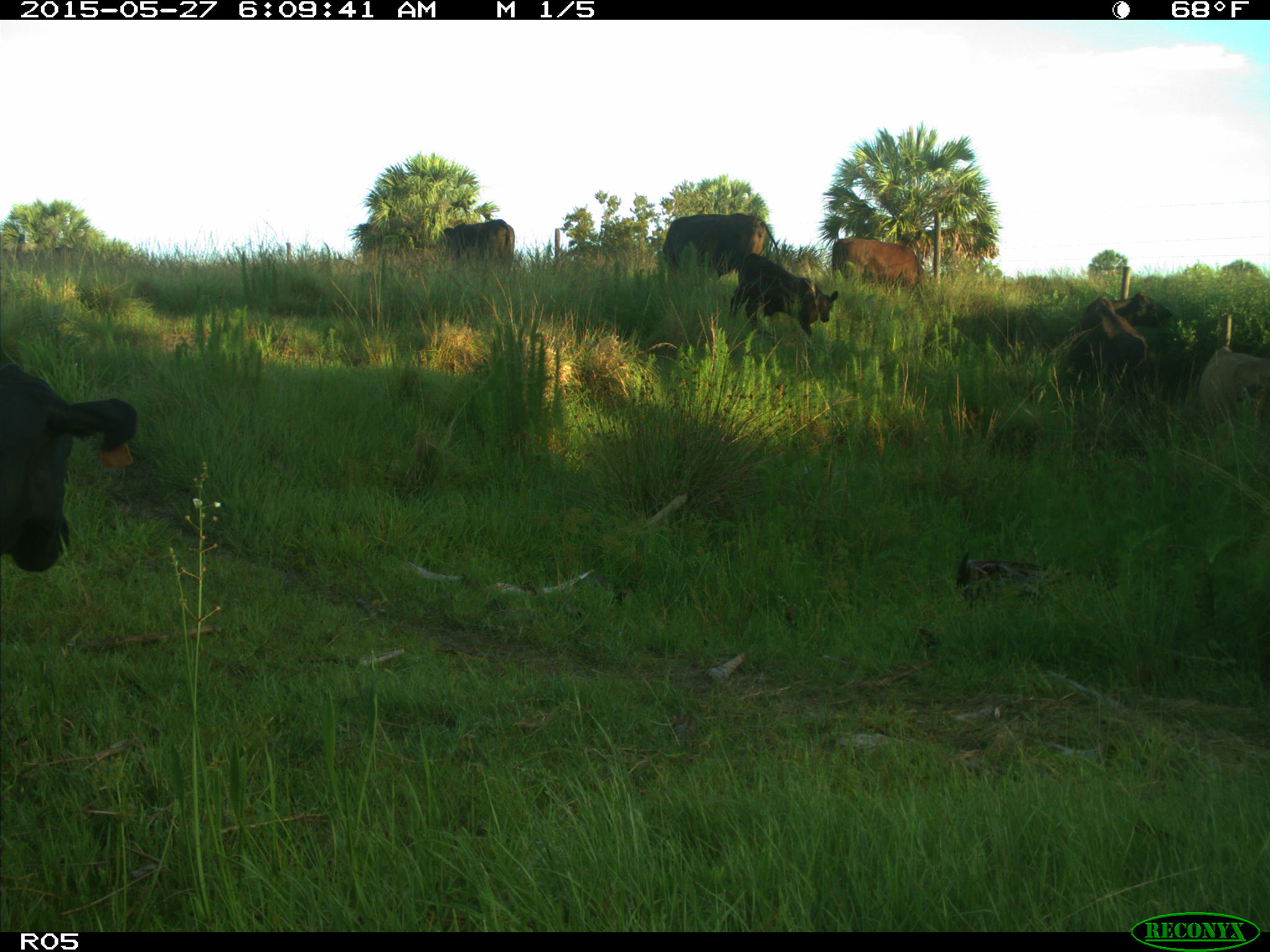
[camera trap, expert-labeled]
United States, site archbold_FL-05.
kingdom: Animalia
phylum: Chordata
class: Mammalia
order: Artiodactyla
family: Bovidae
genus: Bos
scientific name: Bos taurus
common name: domestic cow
Bos taurus (domestic cow).